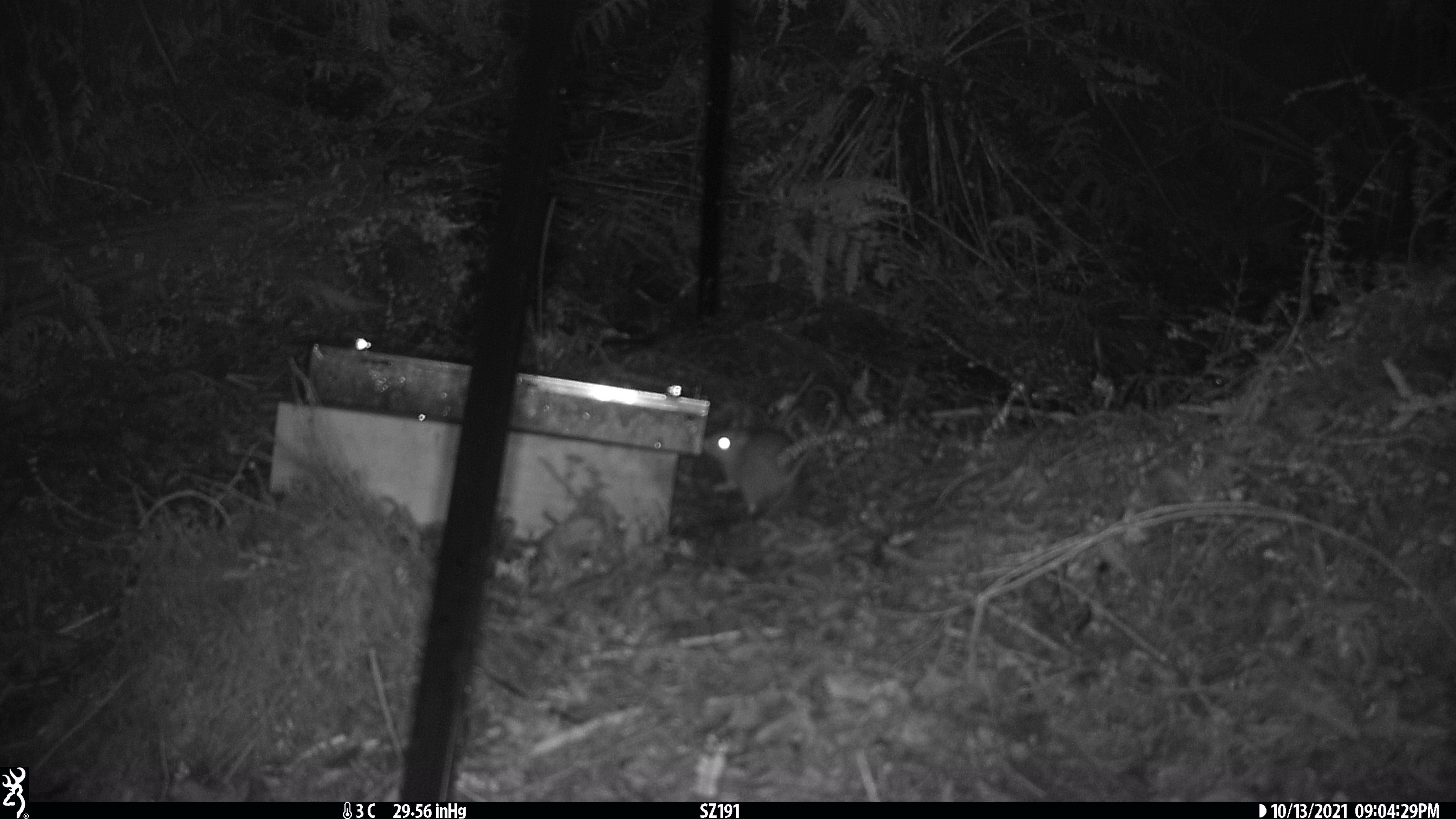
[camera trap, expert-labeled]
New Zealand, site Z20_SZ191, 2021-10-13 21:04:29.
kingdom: Animalia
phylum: Chordata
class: Mammalia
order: Rodentia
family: Muridae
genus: Rattus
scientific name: Rattus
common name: rat